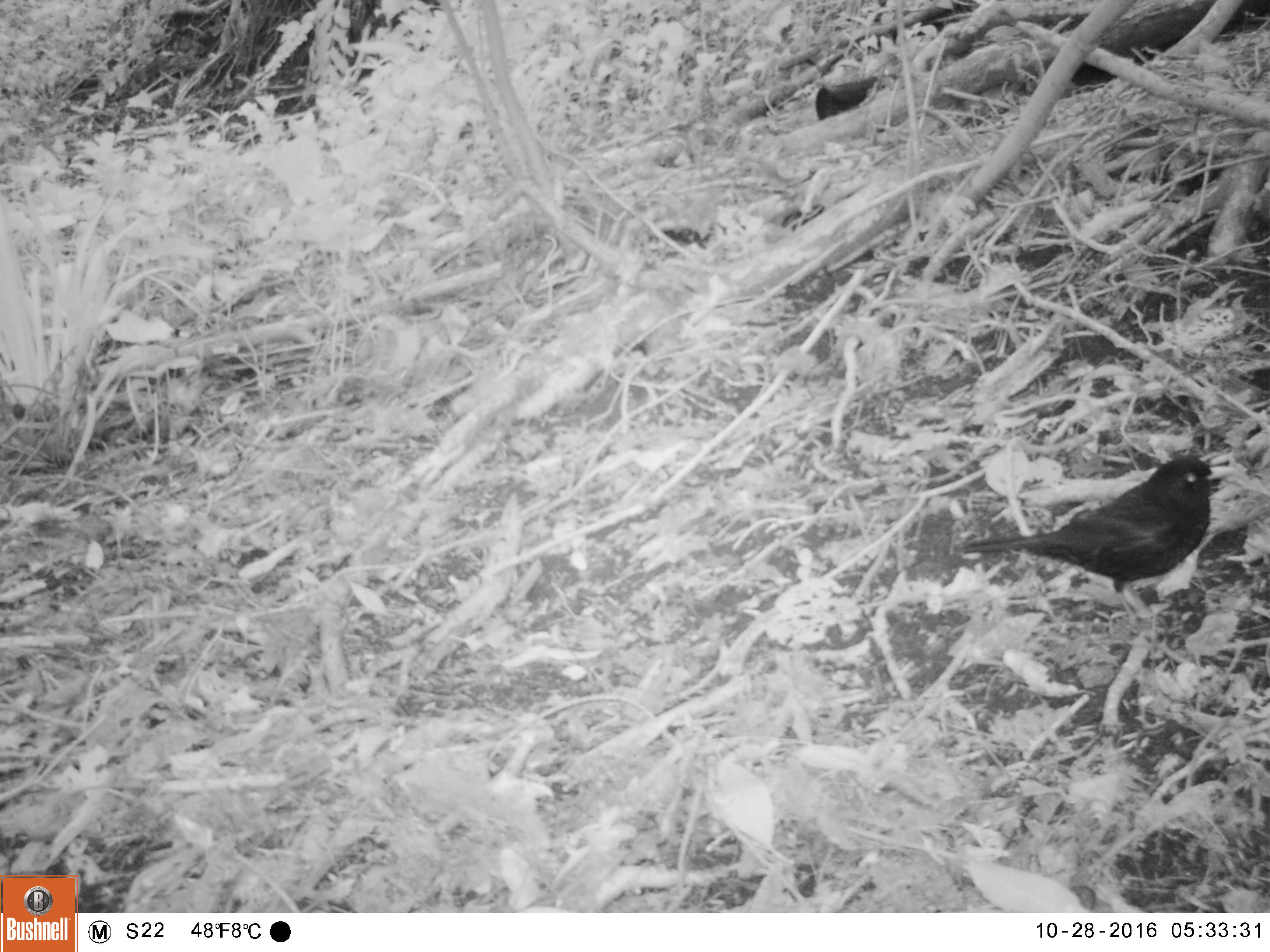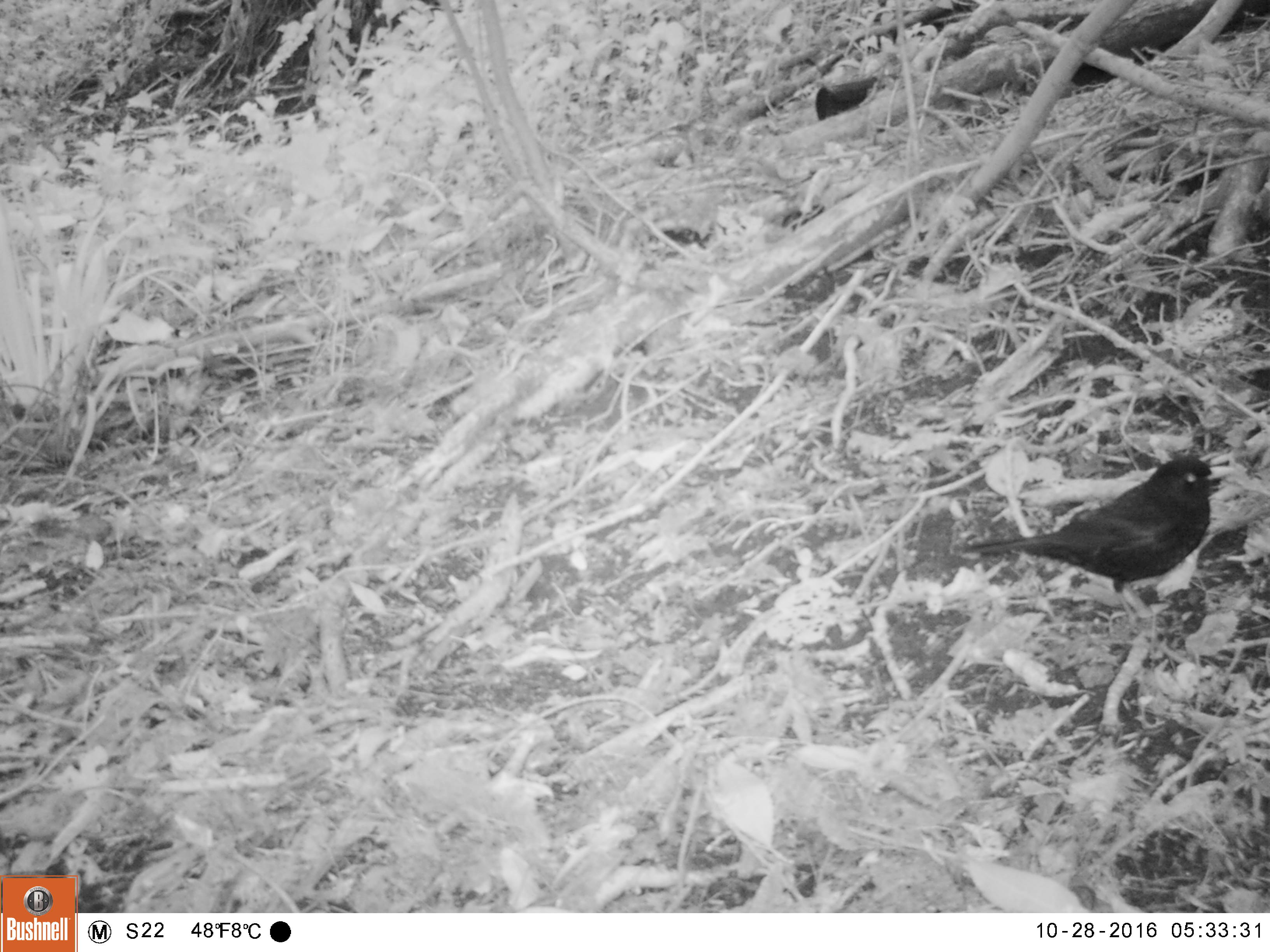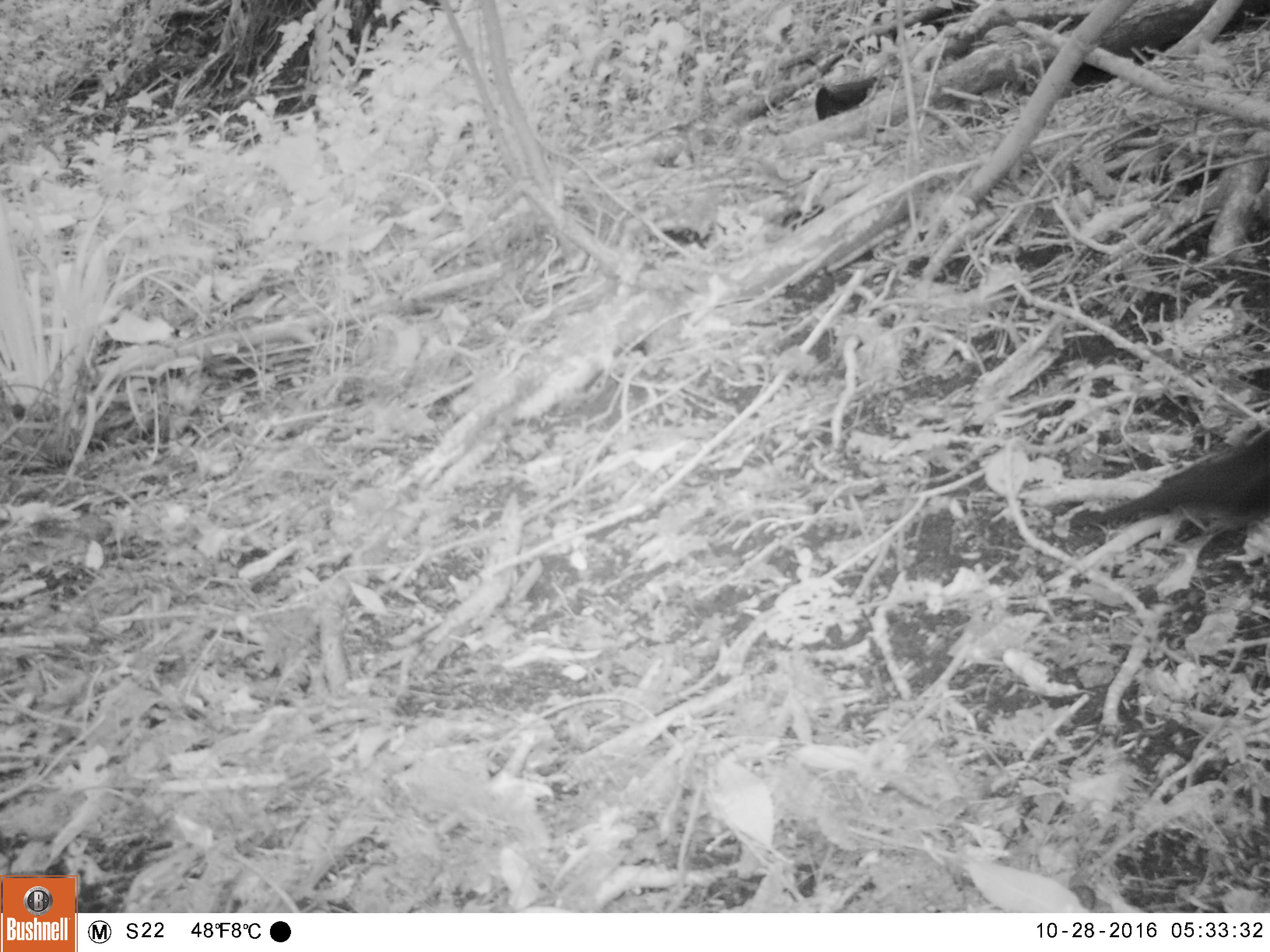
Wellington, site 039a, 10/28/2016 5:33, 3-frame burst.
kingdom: Animalia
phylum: Chordata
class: Aves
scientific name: Aves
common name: bird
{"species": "bird (Aves)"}